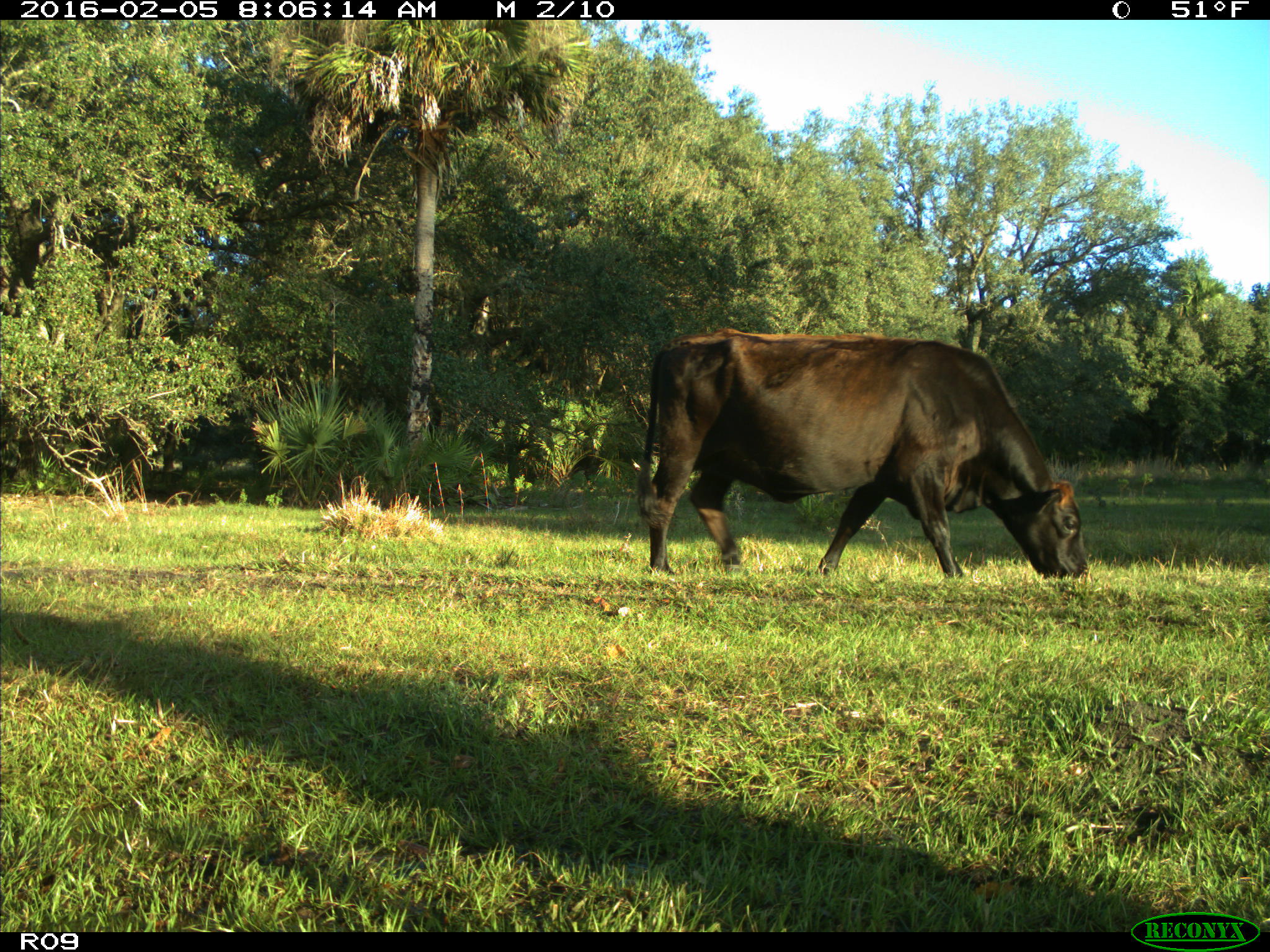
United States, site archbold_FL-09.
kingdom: Animalia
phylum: Chordata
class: Mammalia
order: Artiodactyla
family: Bovidae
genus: Bos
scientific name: Bos taurus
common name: domestic cow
Bos taurus (domestic cow).